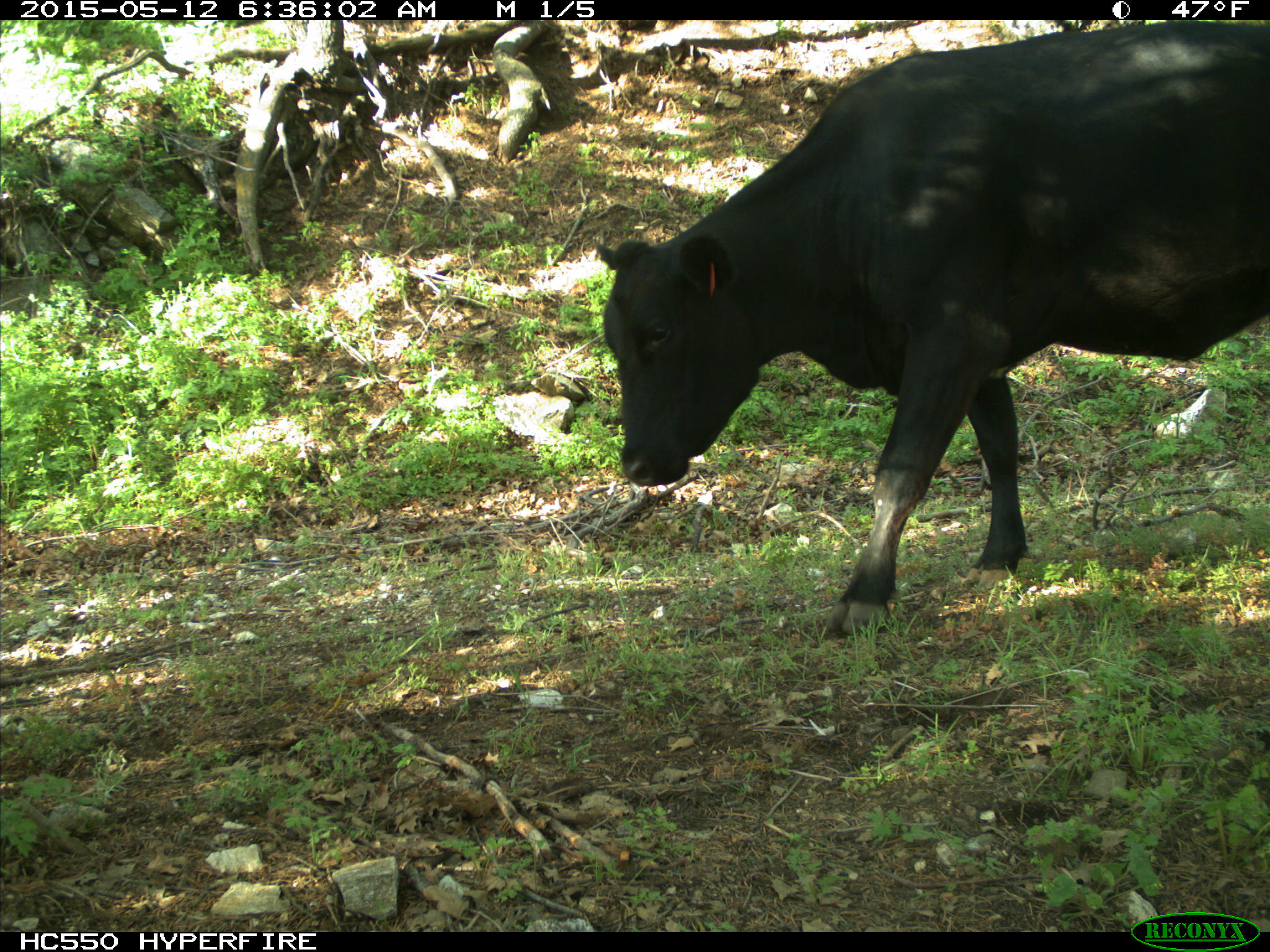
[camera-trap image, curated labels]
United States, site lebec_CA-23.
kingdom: Animalia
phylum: Chordata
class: Mammalia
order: Artiodactyla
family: Bovidae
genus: Bos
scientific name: Bos taurus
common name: domestic cow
Bos taurus (domestic cow).